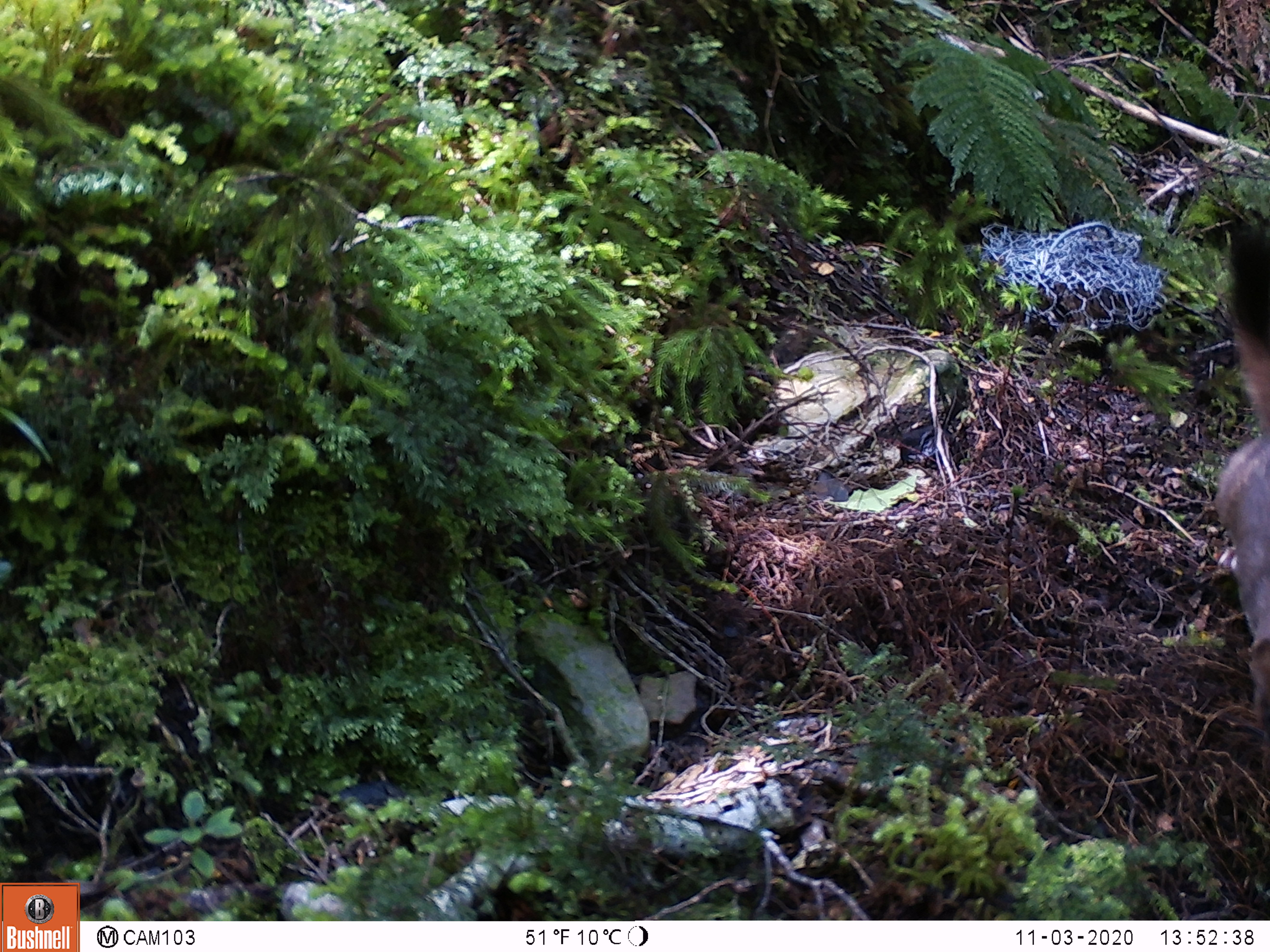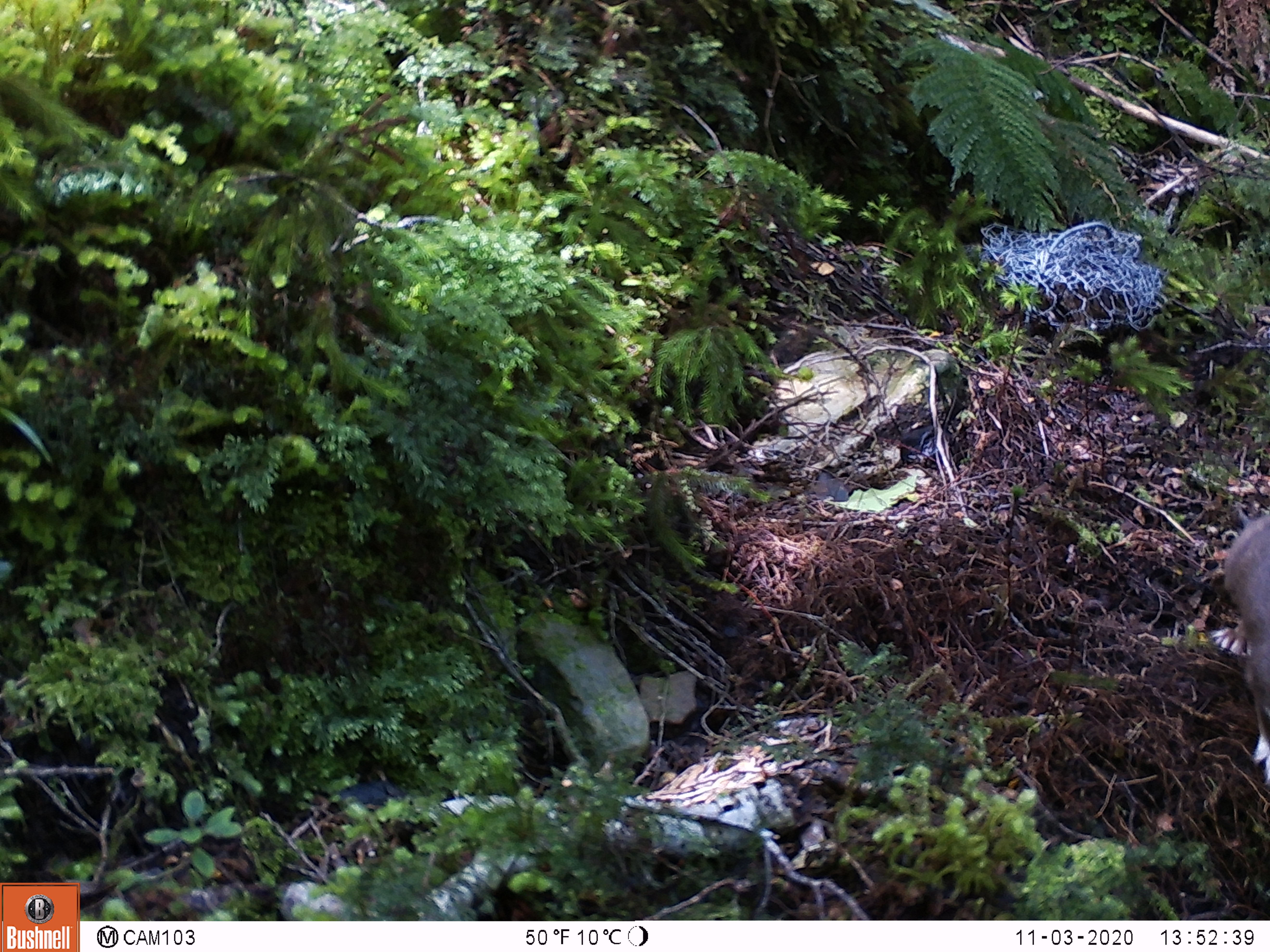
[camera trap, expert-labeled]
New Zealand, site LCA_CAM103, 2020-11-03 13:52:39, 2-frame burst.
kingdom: Animalia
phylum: Chordata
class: Mammalia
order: Carnivora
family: Mustelidae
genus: Mustela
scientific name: Mustela erminea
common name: stoat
Stoat (Mustela erminea).